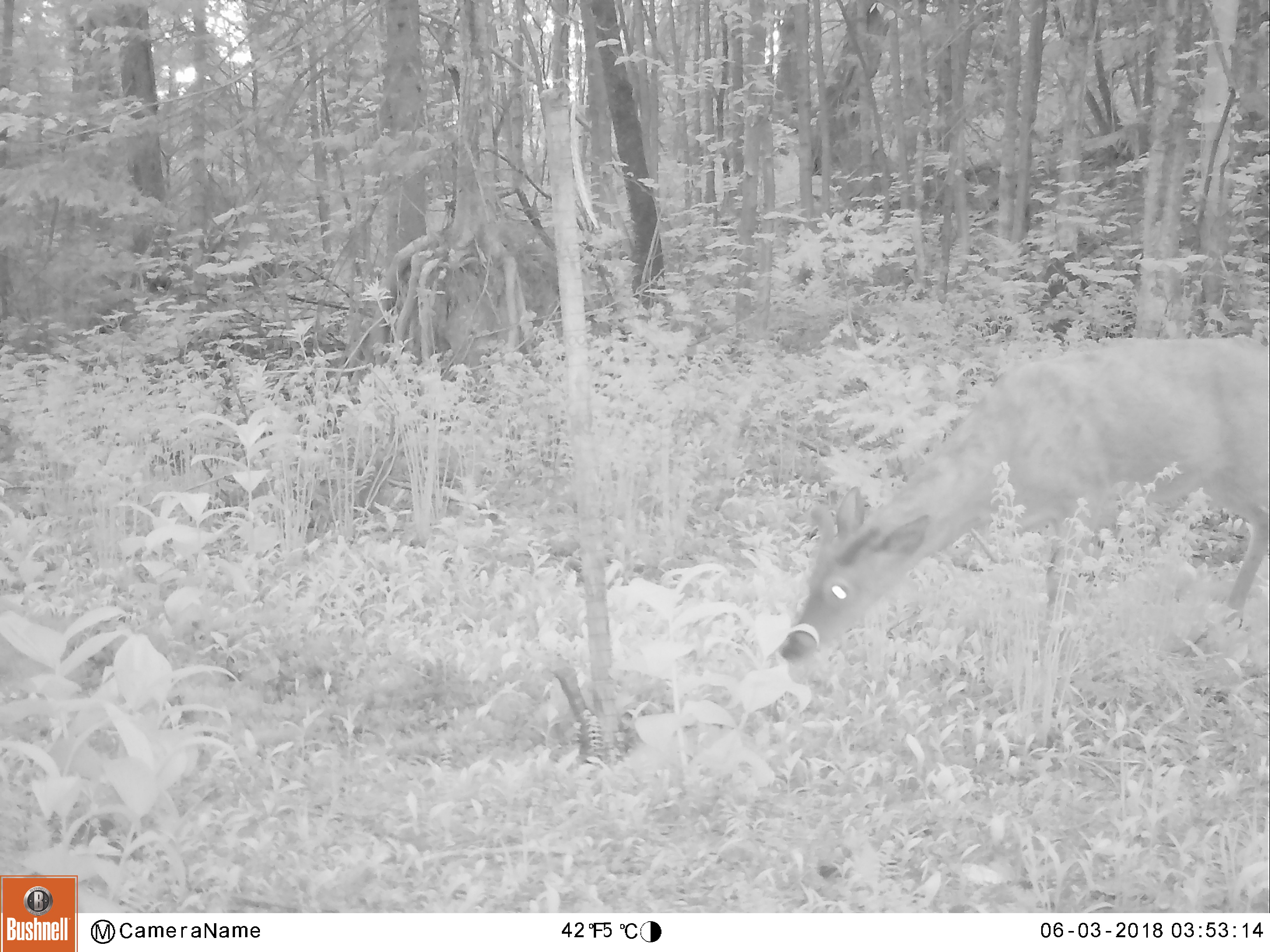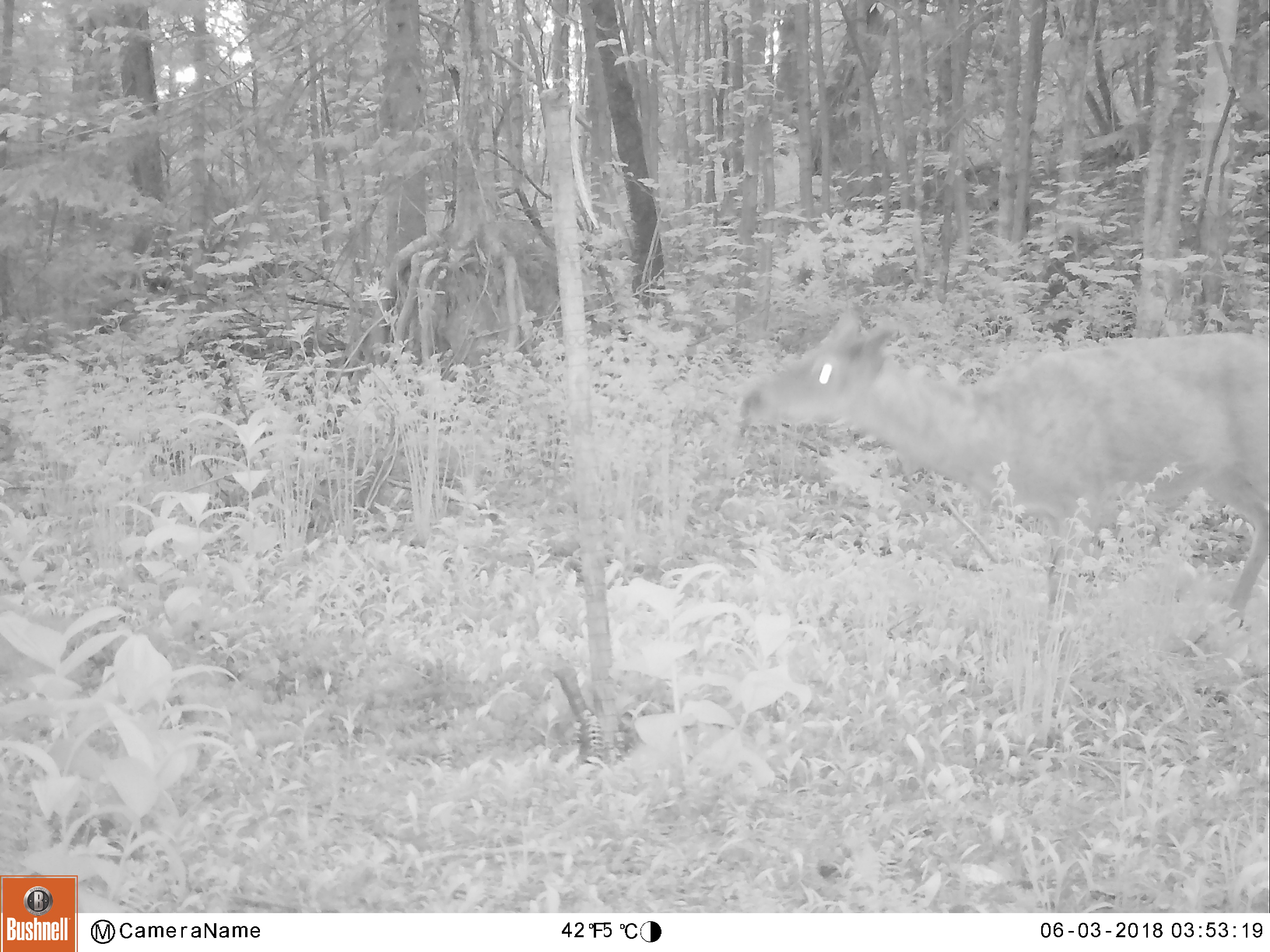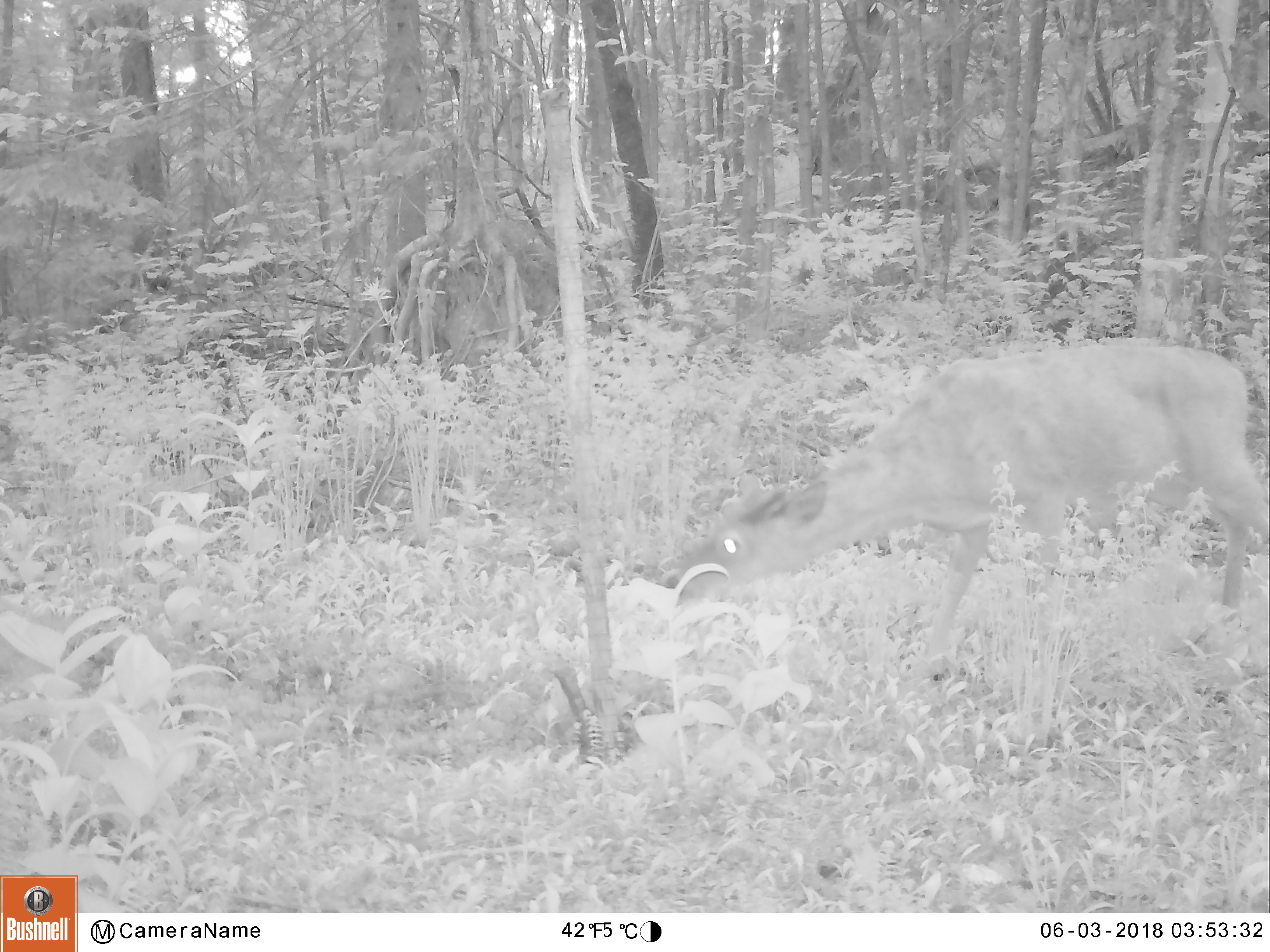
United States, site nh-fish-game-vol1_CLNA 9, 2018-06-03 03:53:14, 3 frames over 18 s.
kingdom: Animalia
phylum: Chordata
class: Mammalia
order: Artiodactyla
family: Cervidae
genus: Odocoileus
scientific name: Odocoileus virginianus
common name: white-tailed deer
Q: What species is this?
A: White-tailed deer (Odocoileus virginianus).